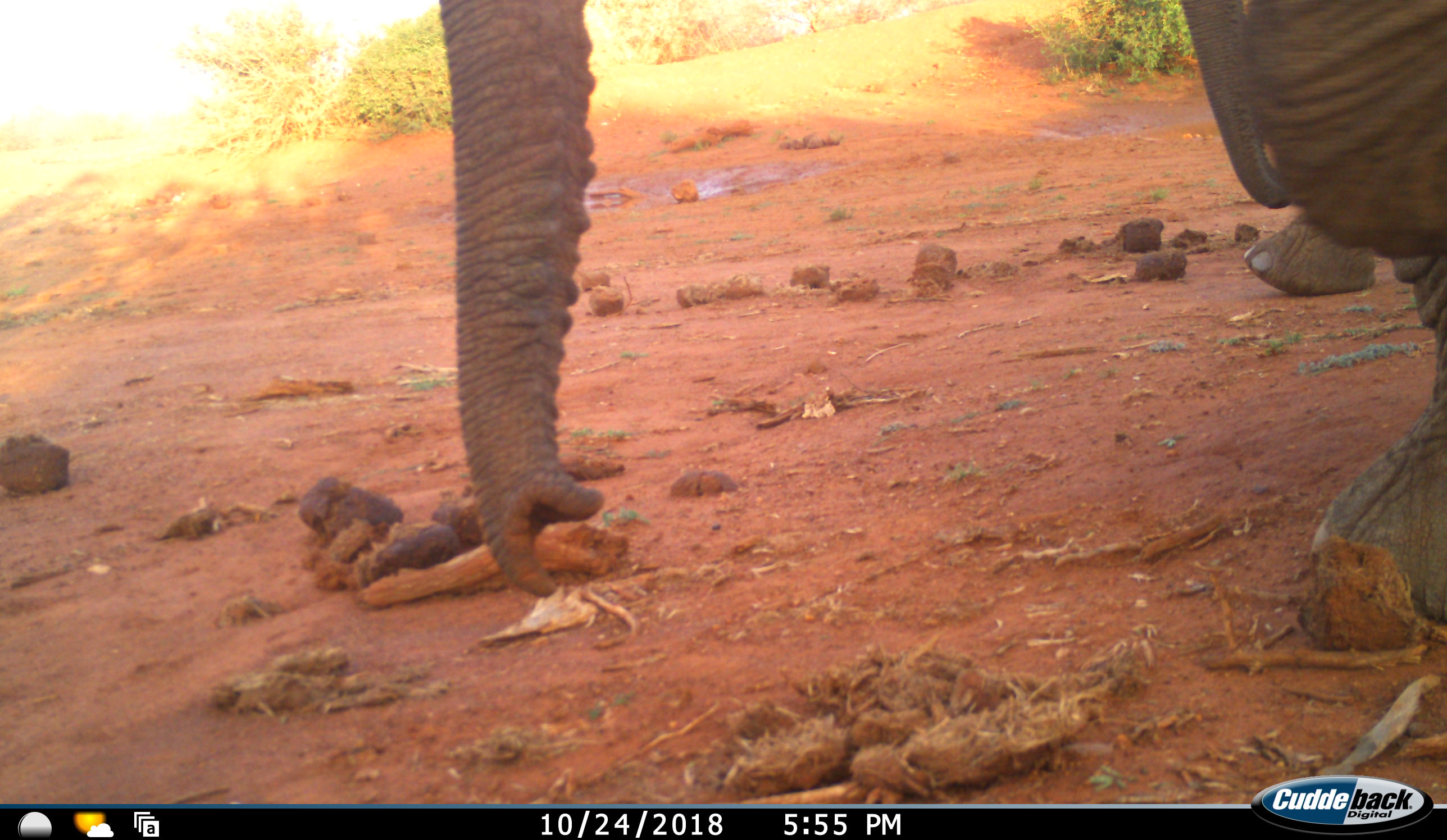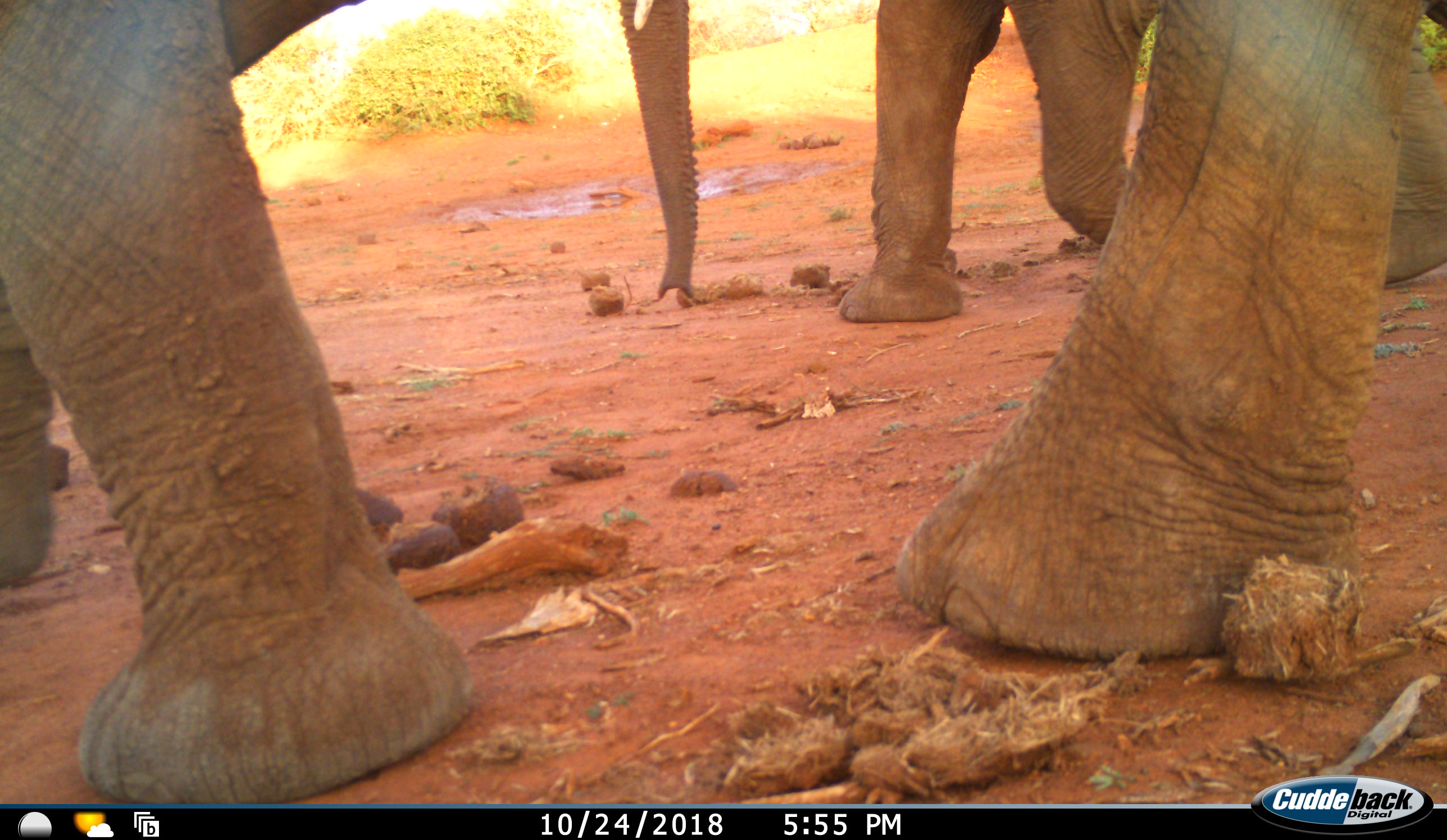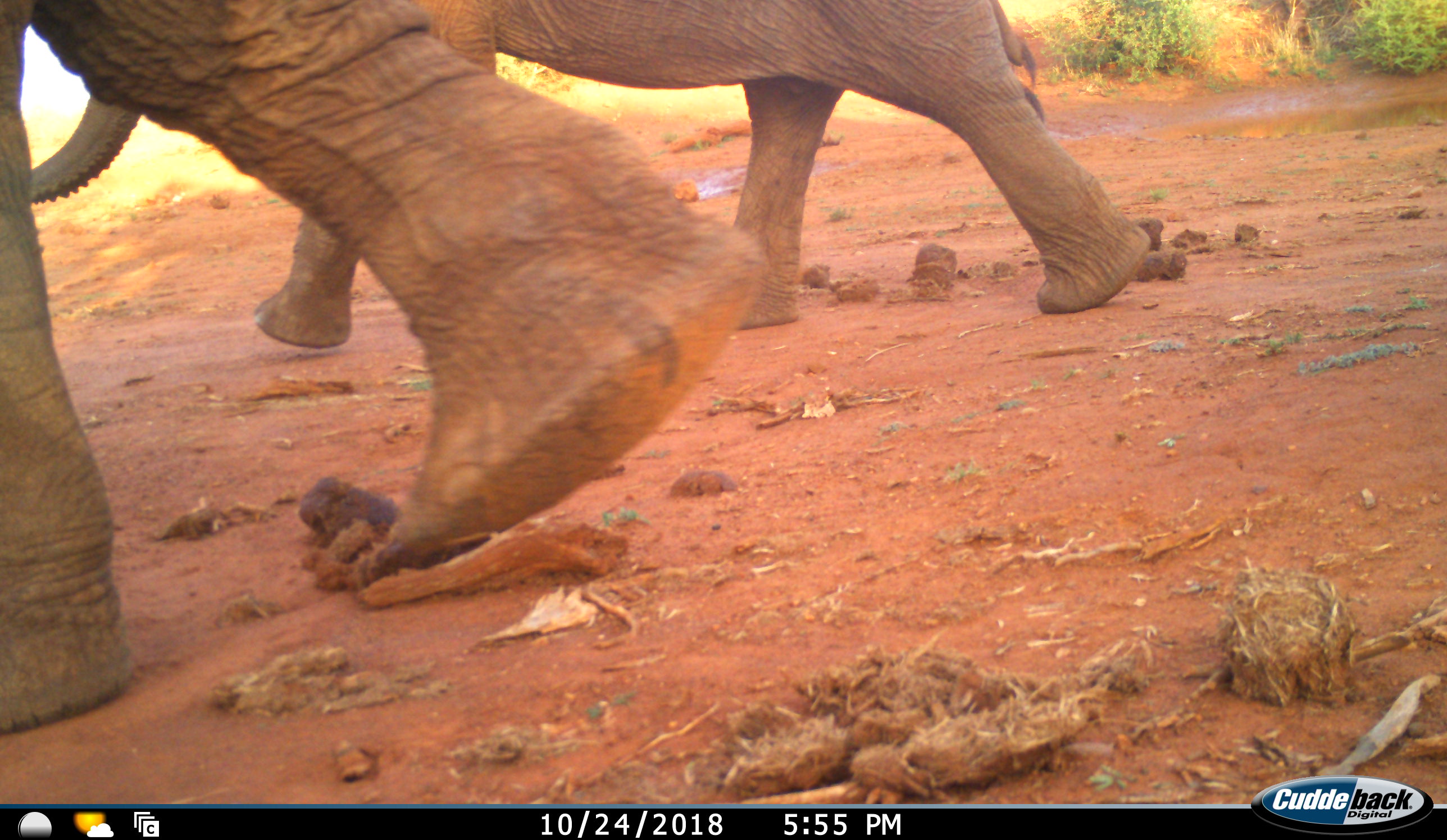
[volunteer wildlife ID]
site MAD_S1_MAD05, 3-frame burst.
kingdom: Animalia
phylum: Chordata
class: Mammalia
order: Proboscidea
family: Elephantidae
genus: Loxodonta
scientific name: Loxodonta africana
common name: african bush elephant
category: elephant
Elephant (african bush elephant) (Loxodonta africana), count 2. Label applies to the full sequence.